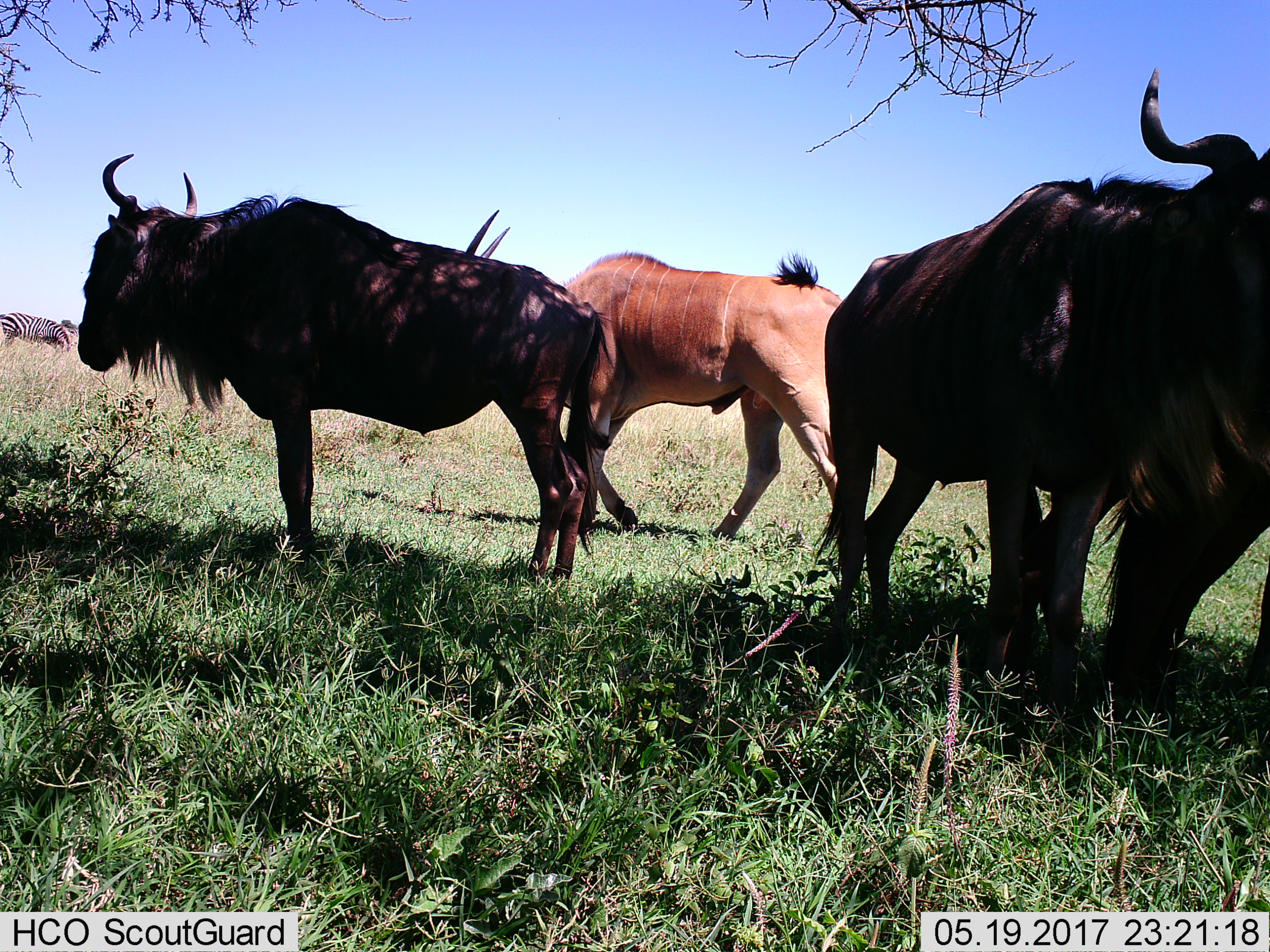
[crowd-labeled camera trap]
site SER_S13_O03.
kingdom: Animalia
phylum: Chordata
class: Mammalia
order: Artiodactyla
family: Bovidae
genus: Tragelaphus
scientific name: Tragelaphus oryx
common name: eland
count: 1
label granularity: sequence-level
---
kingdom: Animalia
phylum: Chordata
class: Mammalia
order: Artiodactyla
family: Bovidae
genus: Connochaetes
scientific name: Connochaetes taurinus taurinus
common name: blue wildebeest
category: wildebeestblue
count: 3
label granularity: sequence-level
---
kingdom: Animalia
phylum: Chordata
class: Mammalia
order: Perissodactyla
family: Equidae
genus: Equus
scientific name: Equus quagga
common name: plains zebra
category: zebraplains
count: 1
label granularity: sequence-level